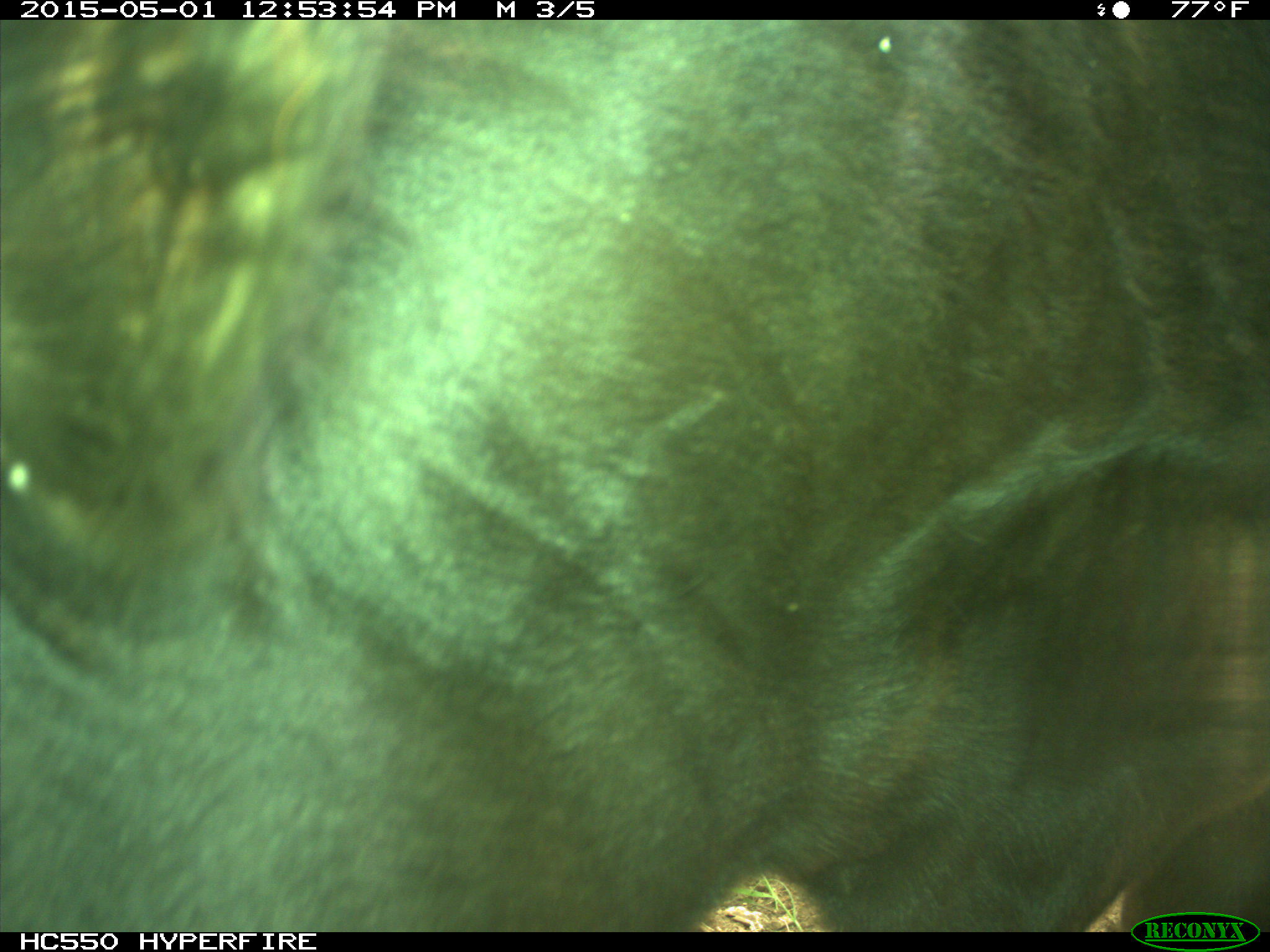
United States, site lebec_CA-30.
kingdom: Animalia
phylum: Chordata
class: Mammalia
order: Artiodactyla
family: Bovidae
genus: Bos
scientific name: Bos taurus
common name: domestic cow